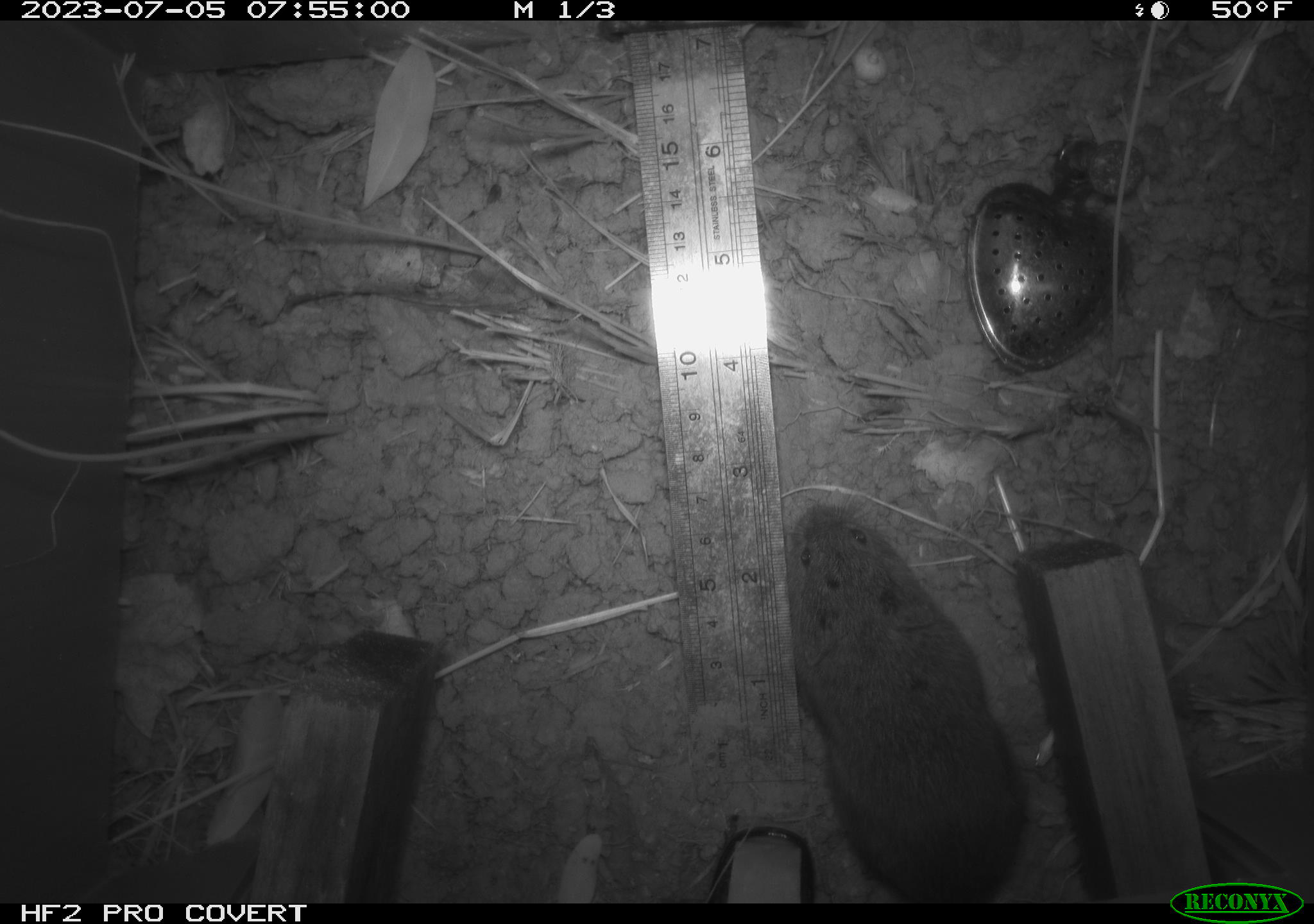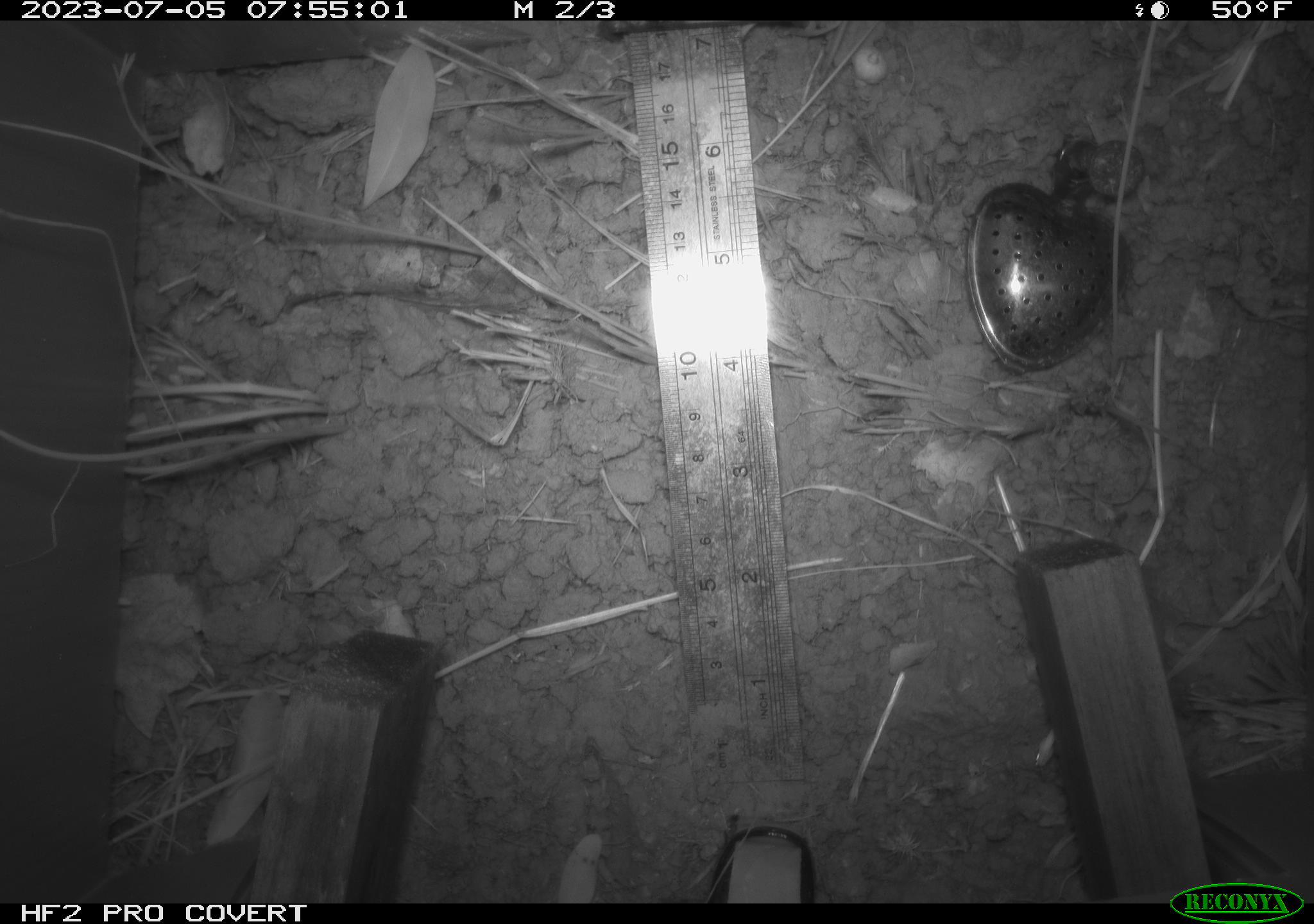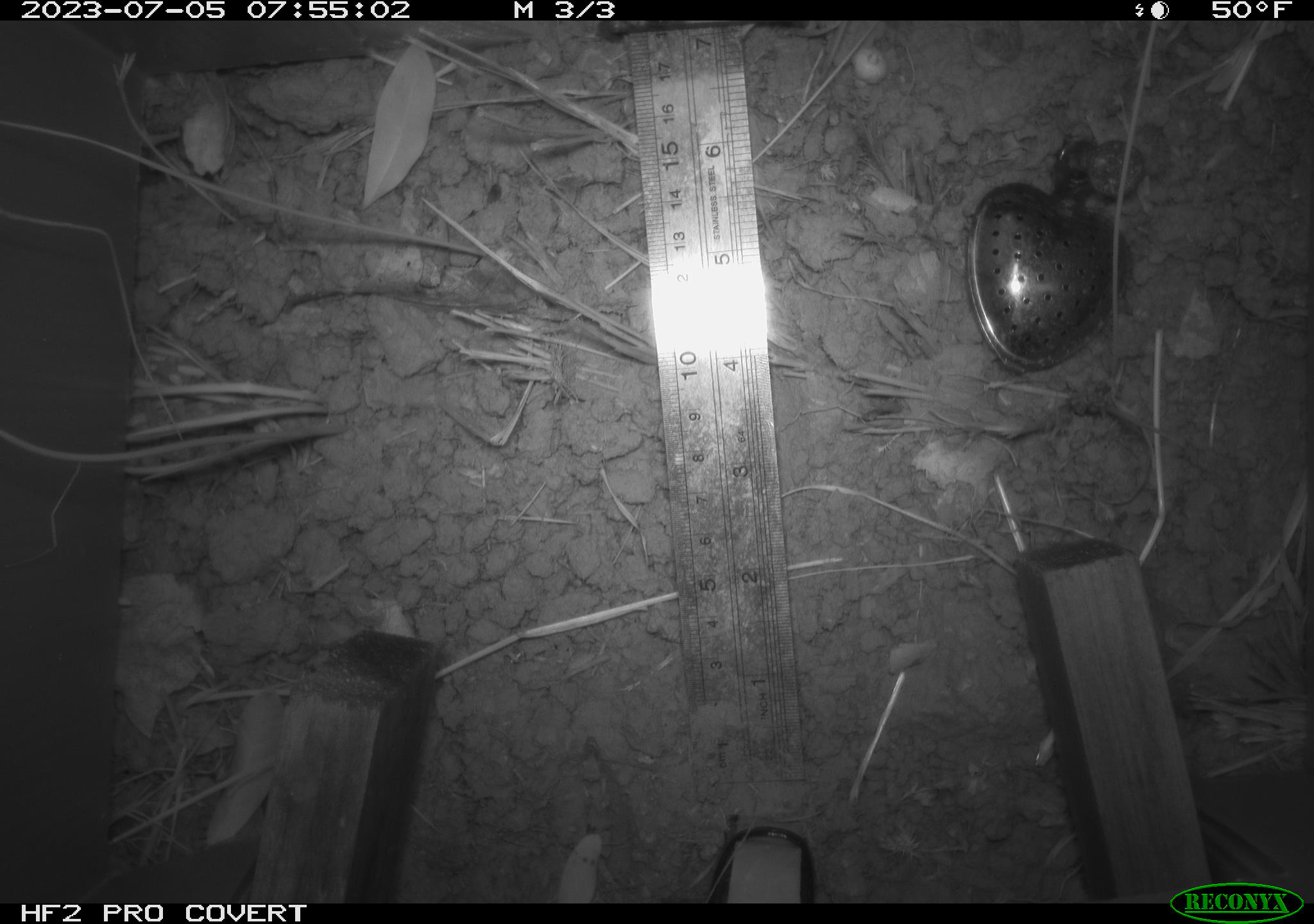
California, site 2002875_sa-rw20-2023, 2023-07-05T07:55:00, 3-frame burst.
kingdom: Animalia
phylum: Chordata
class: Mammalia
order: Rodentia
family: Cricetidae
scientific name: Arvicolinae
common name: voles, lemmings, and muskrats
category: arvicolinae subfamily